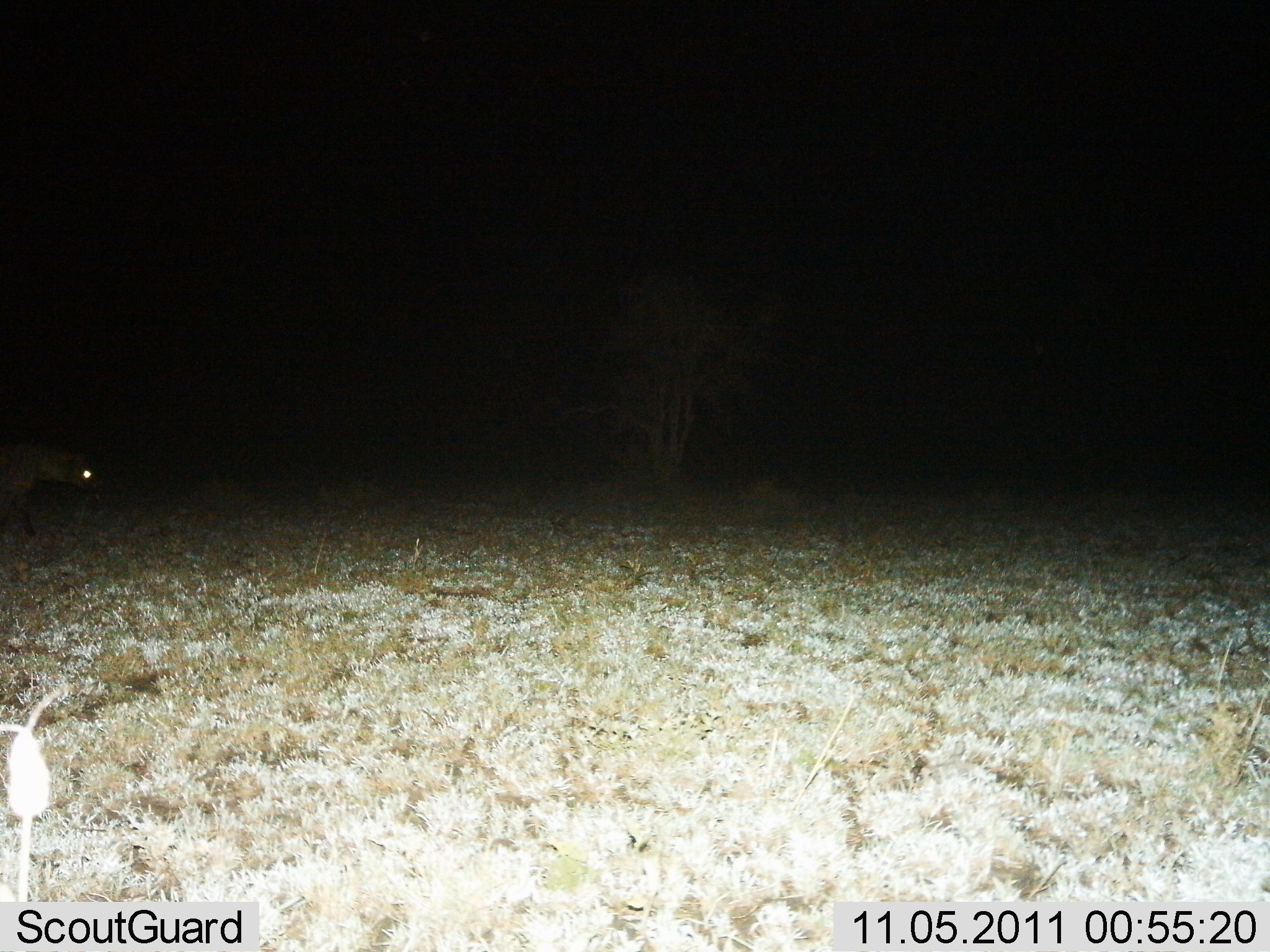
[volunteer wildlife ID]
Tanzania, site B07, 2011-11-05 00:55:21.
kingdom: Animalia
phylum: Chordata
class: Mammalia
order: Carnivora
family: Hyaenidae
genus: Crocuta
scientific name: Crocuta crocuta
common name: spotted hyena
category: hyenaspotted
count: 1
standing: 20%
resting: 0%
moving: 80%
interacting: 0%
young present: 0%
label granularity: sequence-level